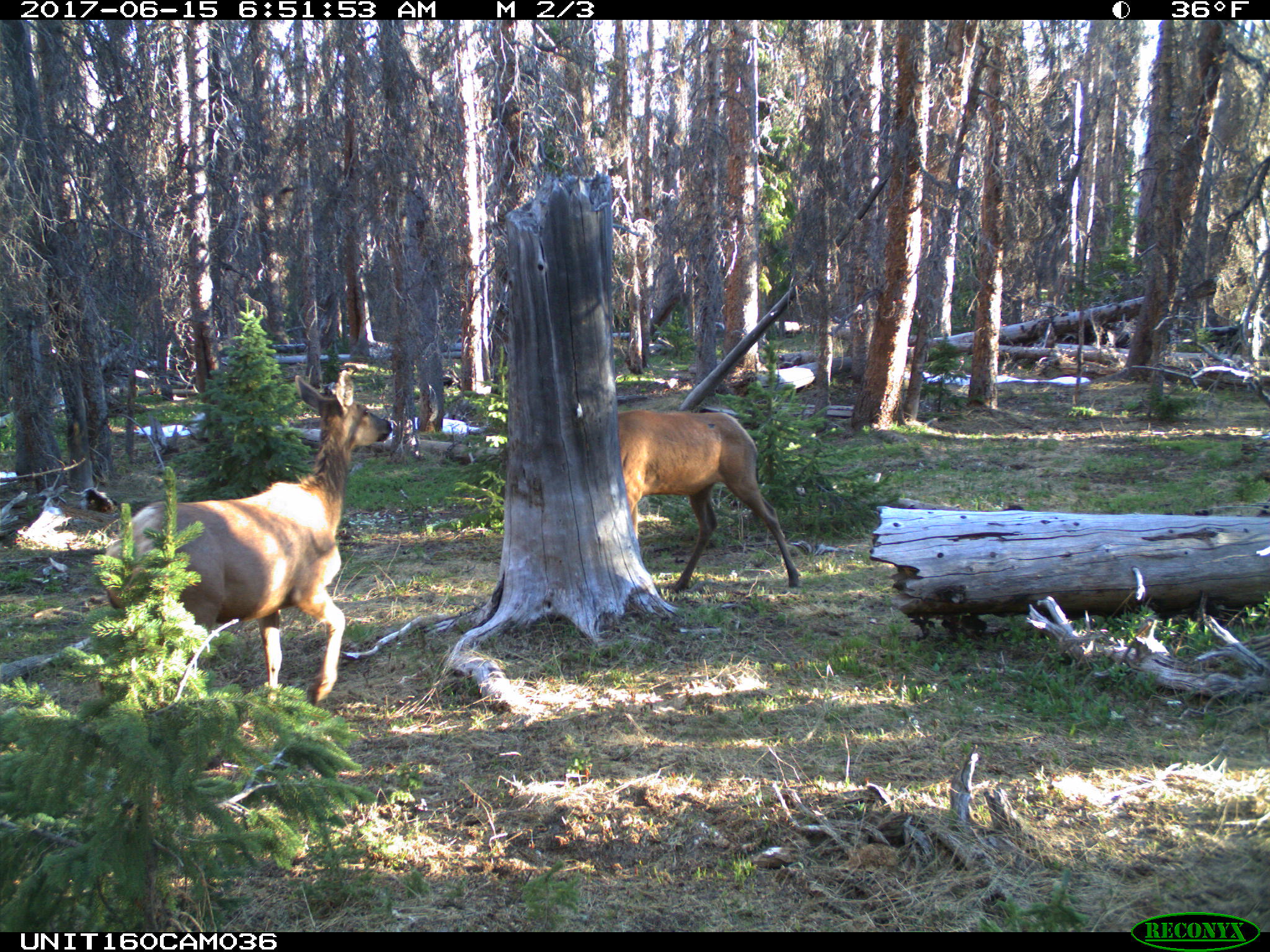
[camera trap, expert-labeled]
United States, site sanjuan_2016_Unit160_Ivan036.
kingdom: Animalia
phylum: Chordata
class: Mammalia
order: Artiodactyla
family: Cervidae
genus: Cervus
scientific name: Cervus elaphus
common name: red deer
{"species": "Cervus elaphus (red deer)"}